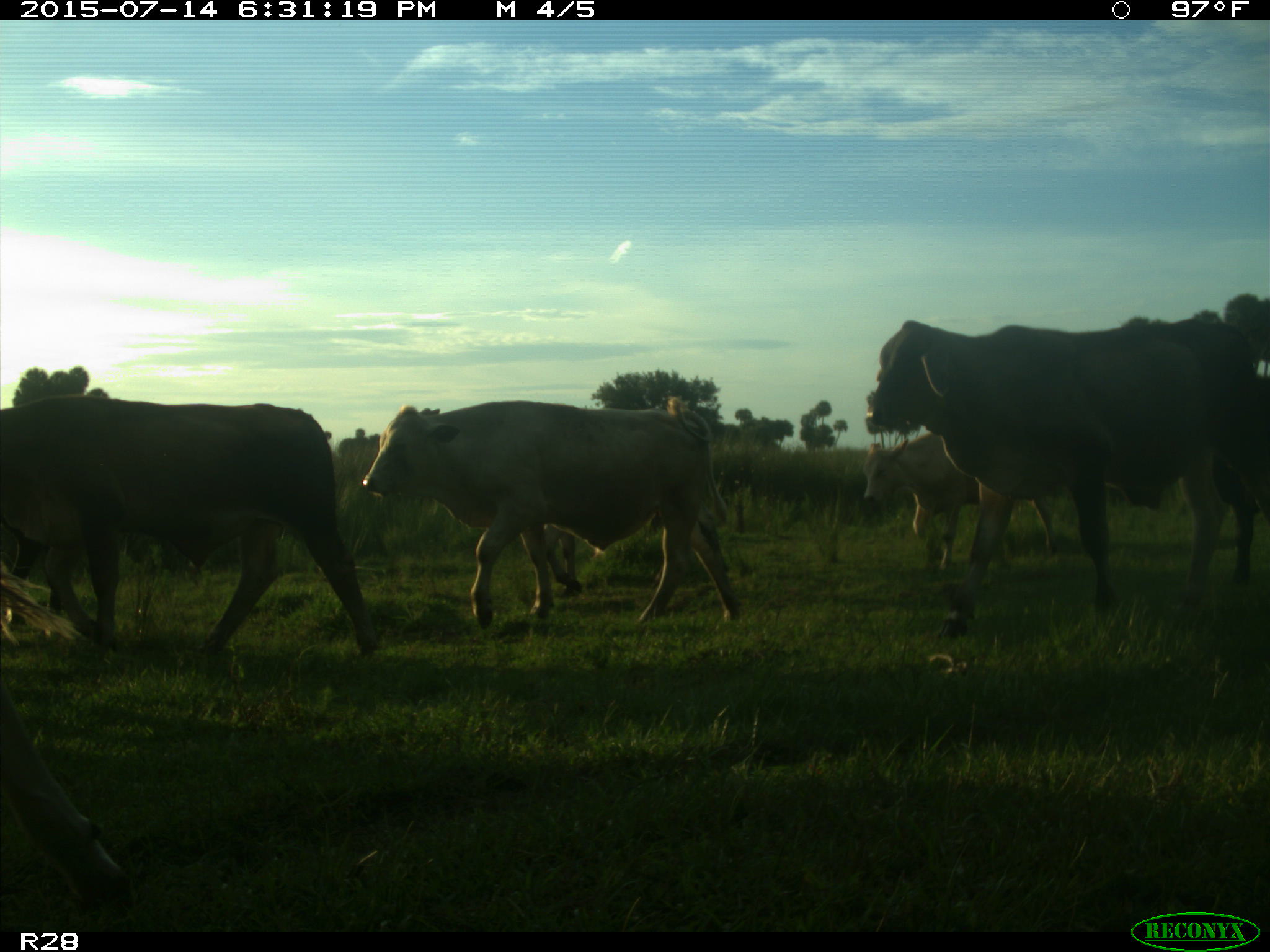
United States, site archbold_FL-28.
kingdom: Animalia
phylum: Chordata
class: Mammalia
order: Artiodactyla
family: Bovidae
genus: Bos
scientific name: Bos taurus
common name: domestic cow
Bos taurus (domestic cow).